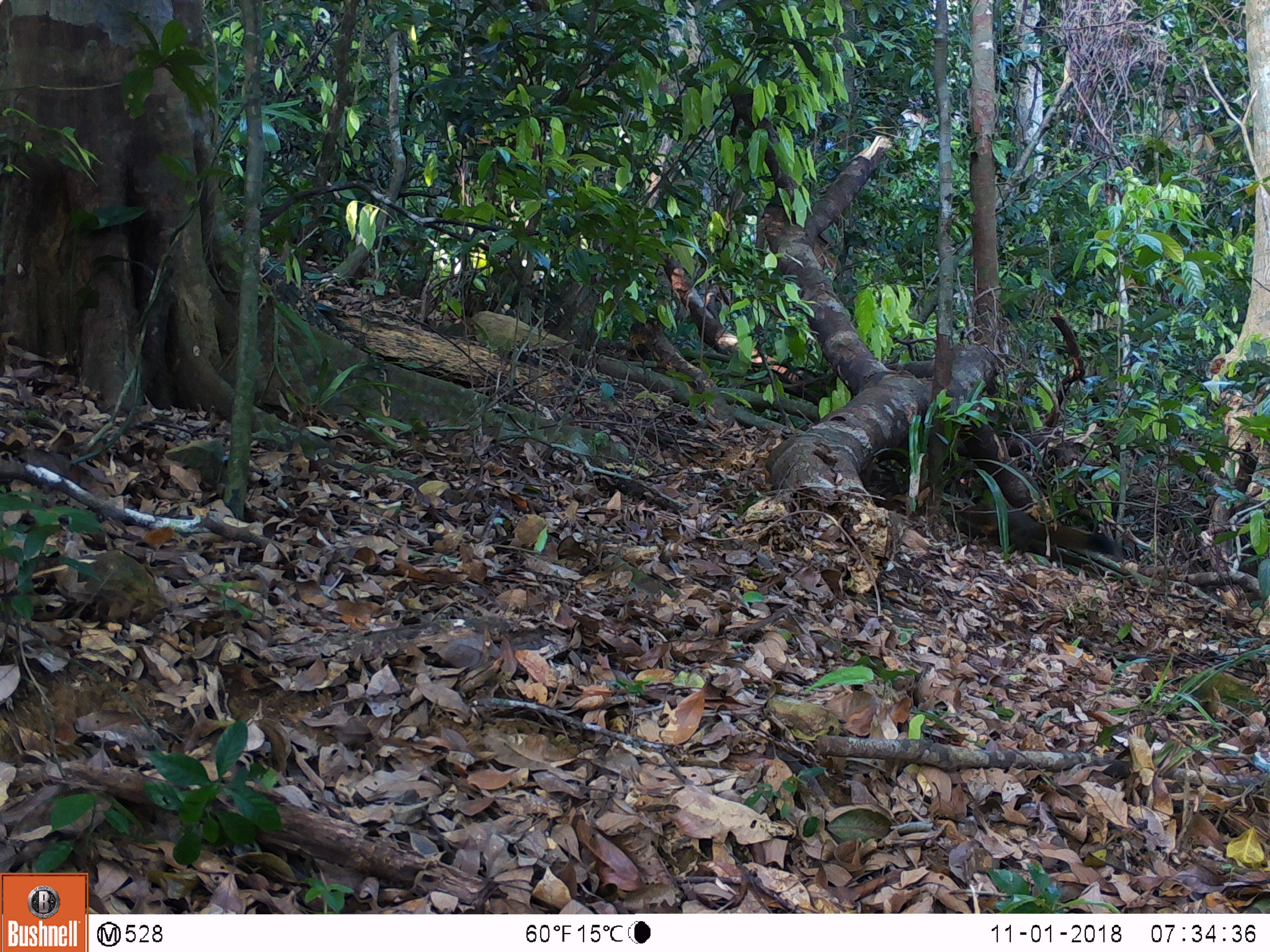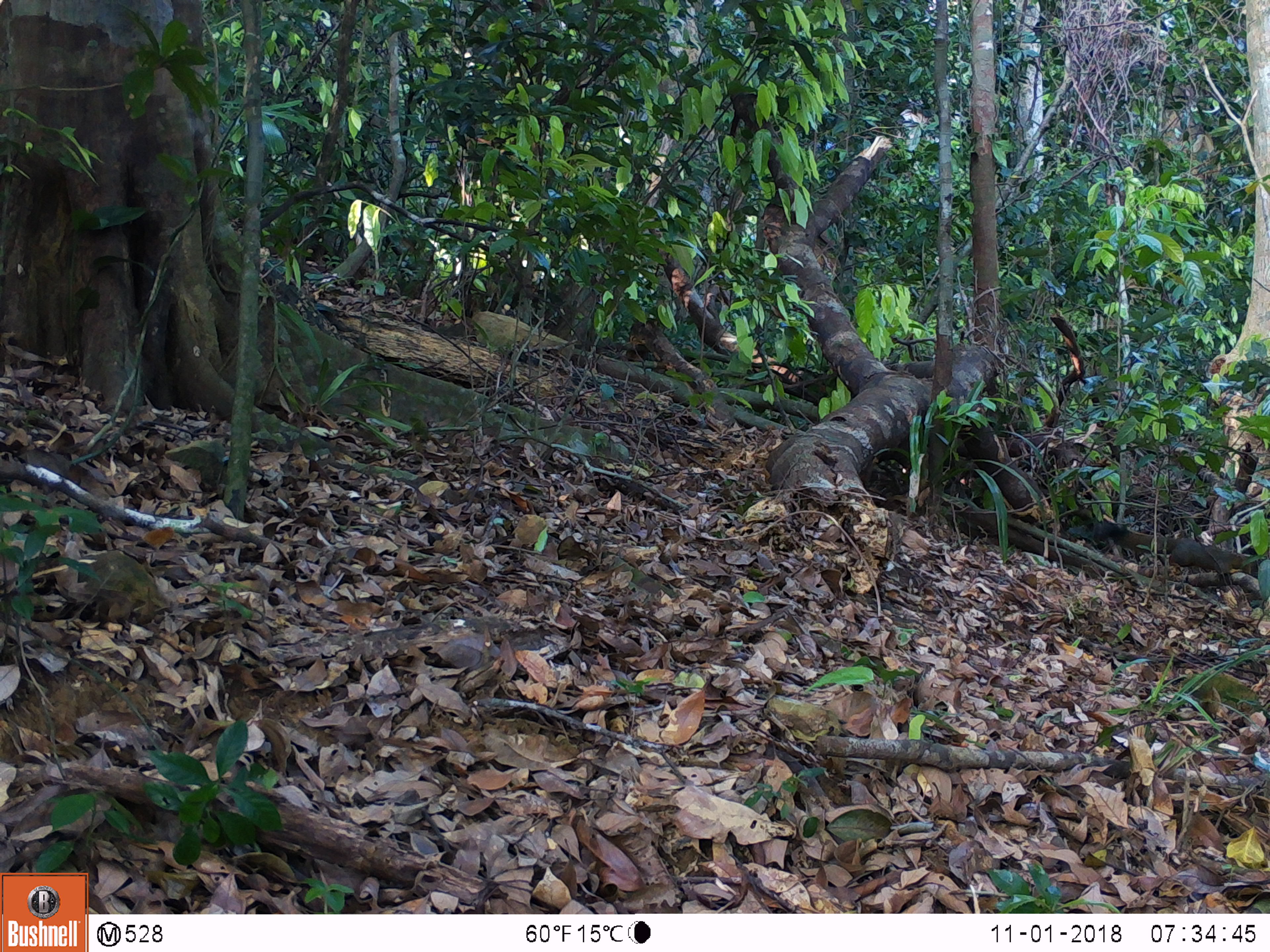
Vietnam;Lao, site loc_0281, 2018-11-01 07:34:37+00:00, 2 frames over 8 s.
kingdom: Animalia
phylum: Chordata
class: Mammalia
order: Rodentia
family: Sciuridae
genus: Callosciurus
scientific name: Callosciurus erythraeus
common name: pallas's squirrel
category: pallass squirrel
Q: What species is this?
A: Pallass squirrel (pallas's squirrel) (Callosciurus erythraeus).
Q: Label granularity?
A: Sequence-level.